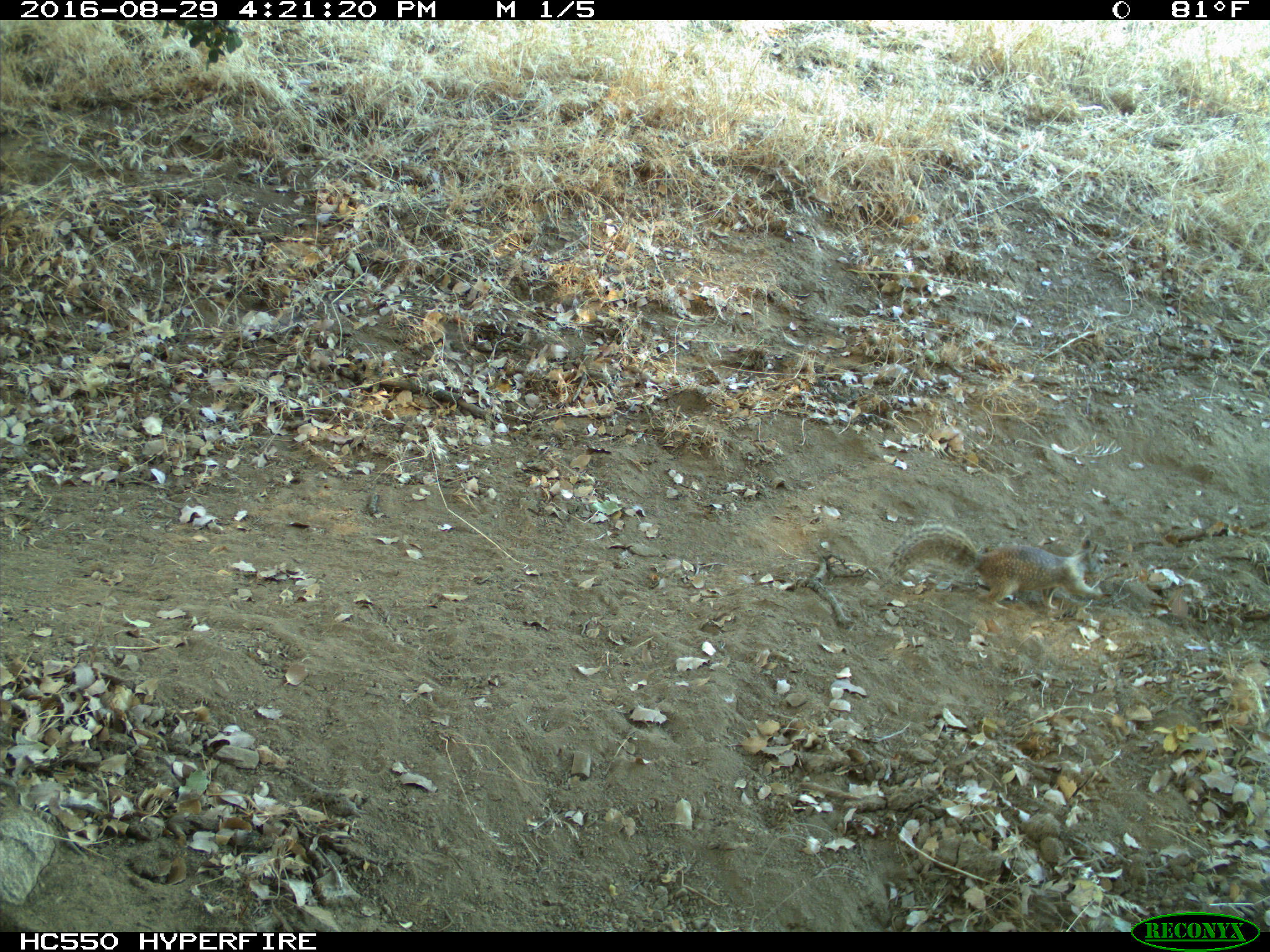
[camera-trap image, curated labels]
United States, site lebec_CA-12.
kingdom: Animalia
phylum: Chordata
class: Mammalia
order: Rodentia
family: Sciuridae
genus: Otospermophilus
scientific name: Otospermophilus beecheyi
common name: california ground squirrel